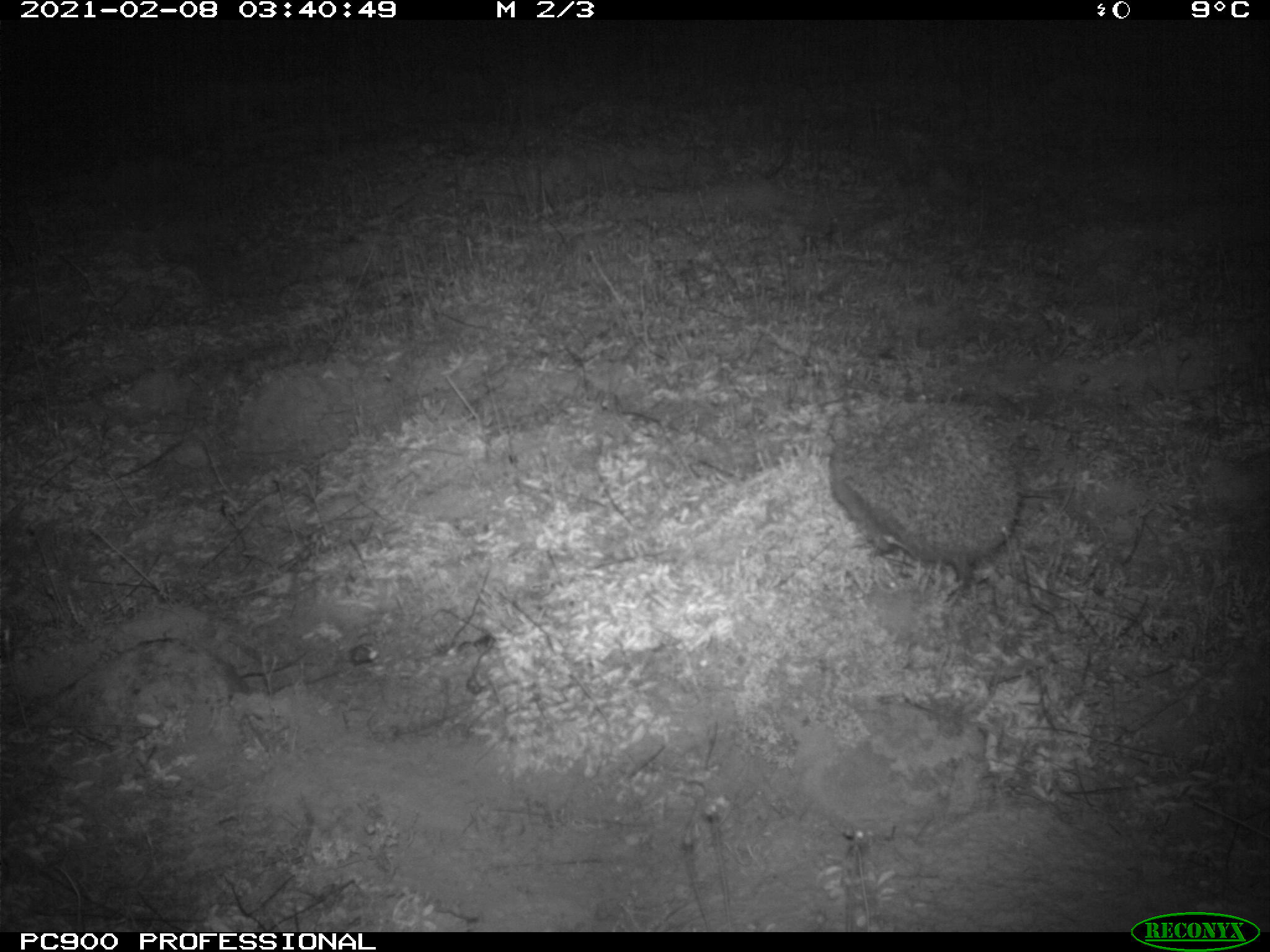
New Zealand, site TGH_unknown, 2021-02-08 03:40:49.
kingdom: Animalia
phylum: Chordata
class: Mammalia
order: Eulipotyphla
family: Erinaceidae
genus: Erinaceus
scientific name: Erinaceus europaeus europaeus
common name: european hedgehog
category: hedgehog